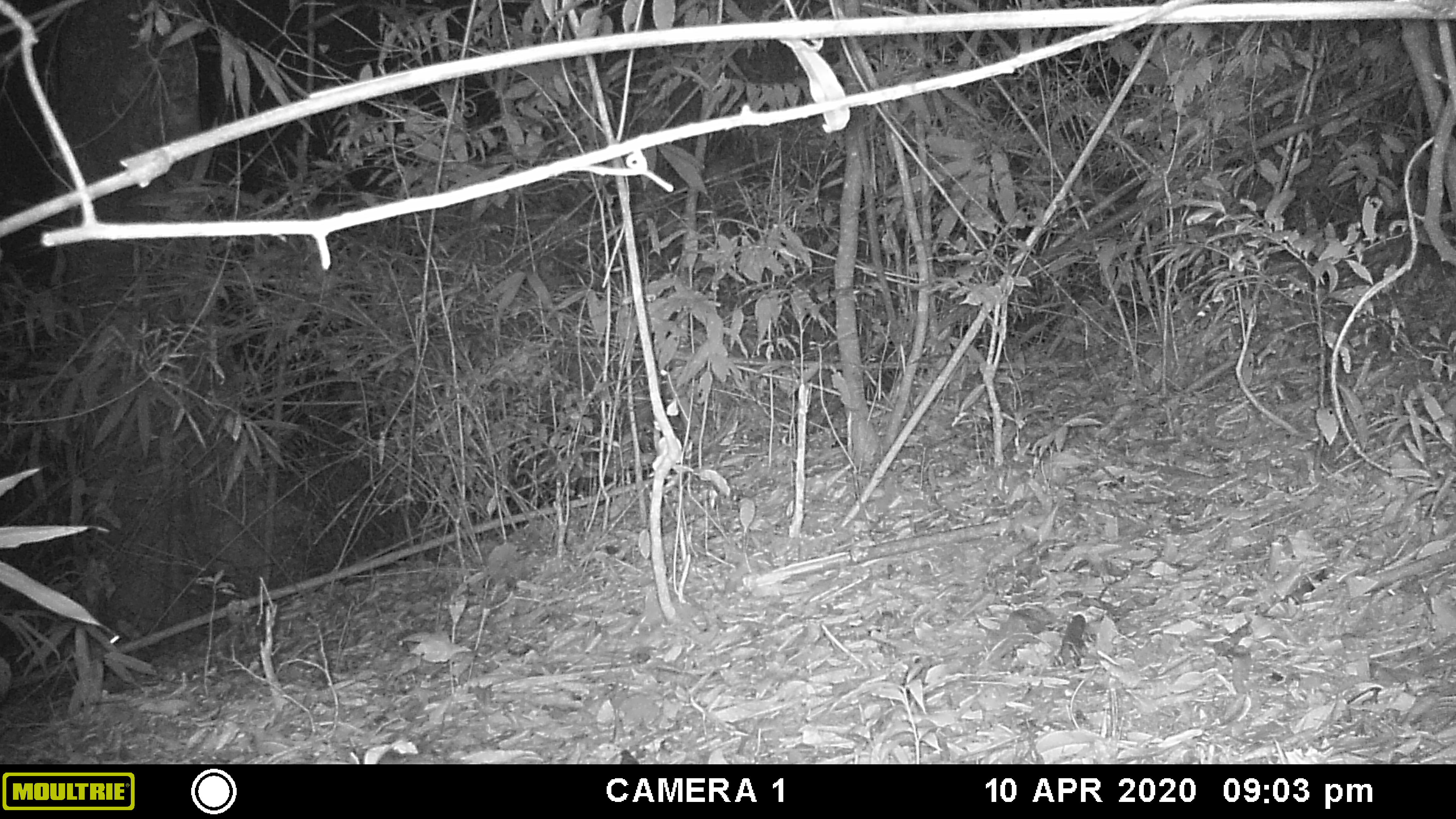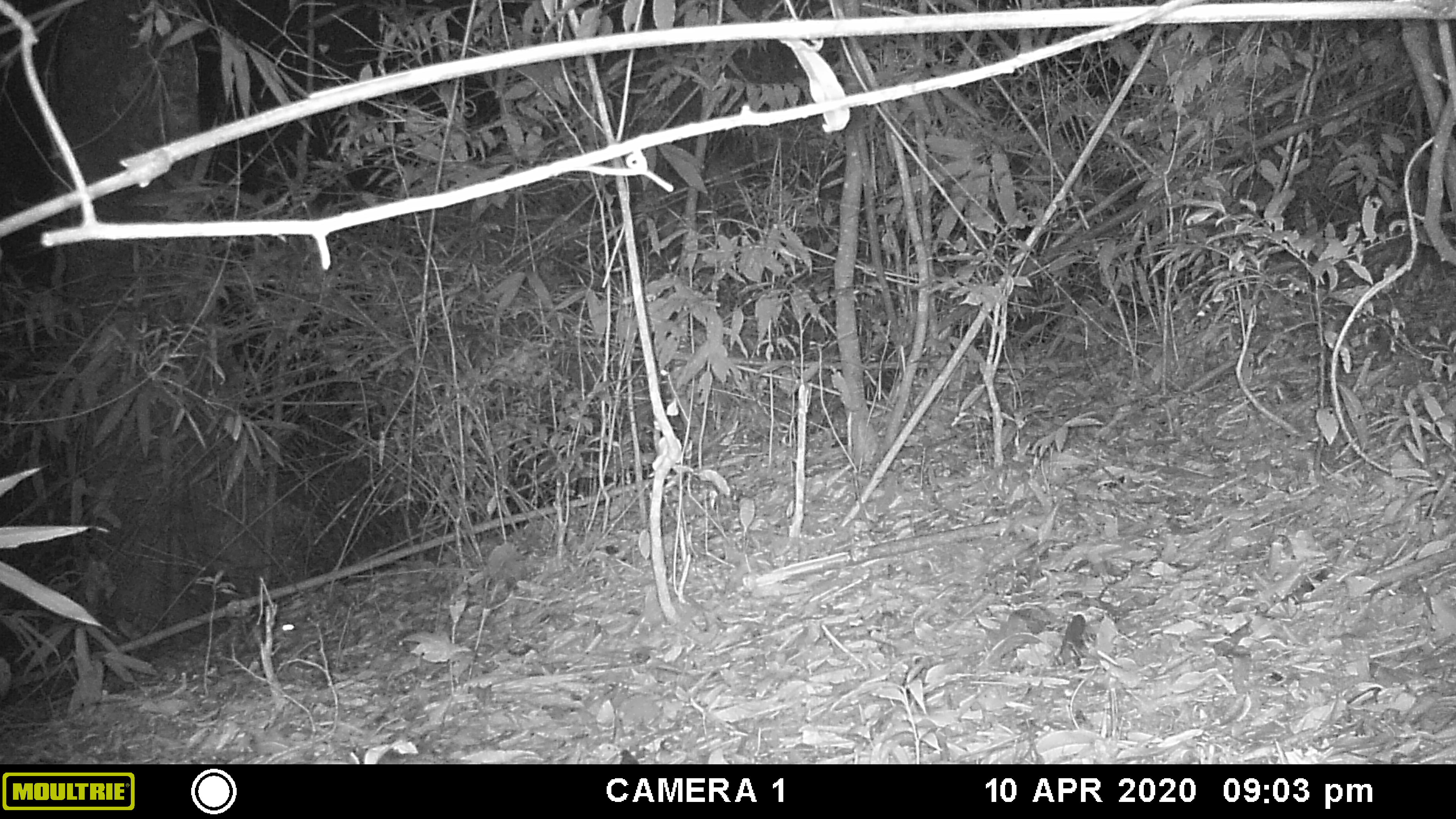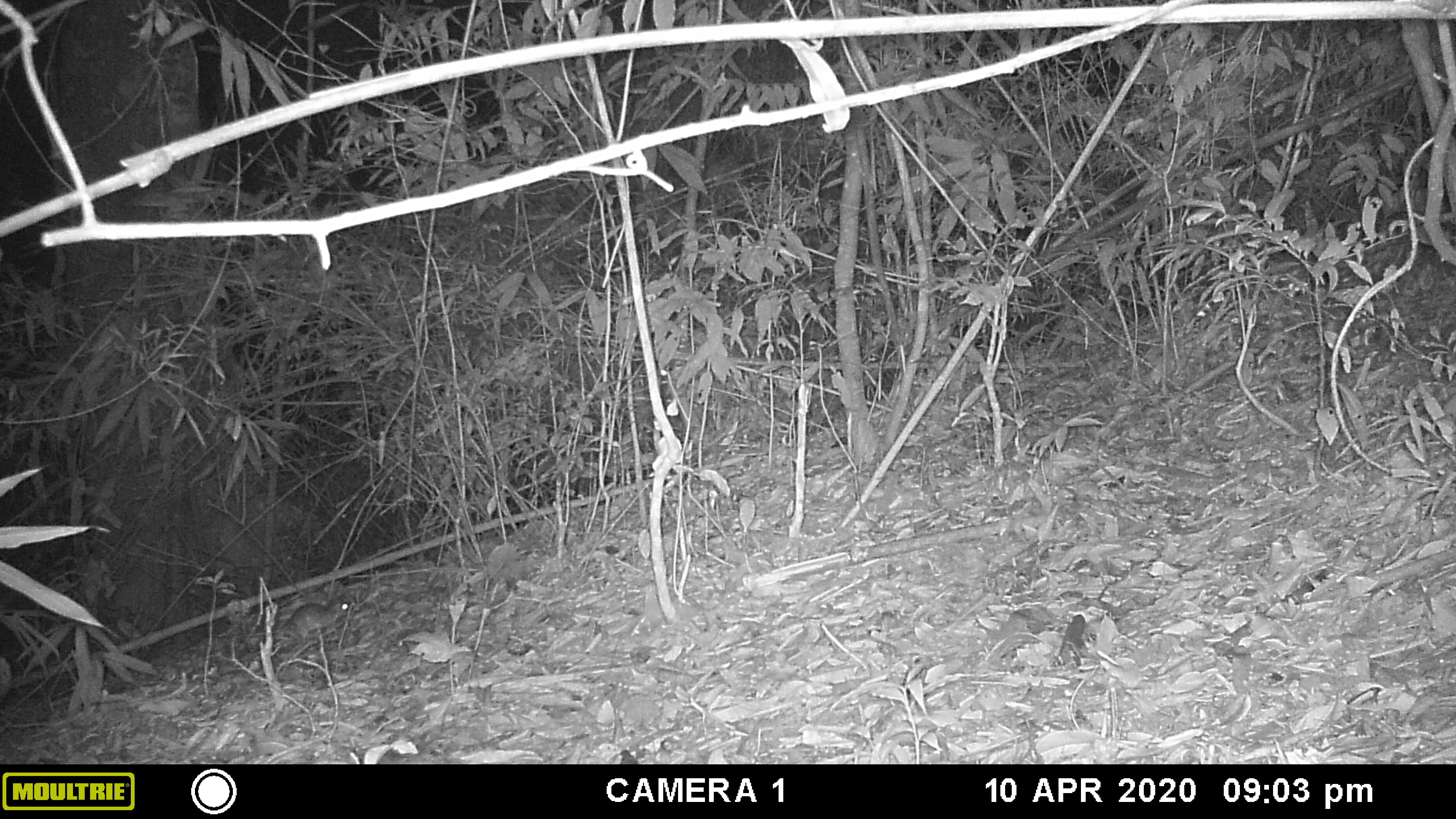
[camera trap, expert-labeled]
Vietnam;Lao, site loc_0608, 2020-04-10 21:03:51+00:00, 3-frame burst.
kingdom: Animalia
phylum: Chordata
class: Mammalia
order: Rodentia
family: Muridae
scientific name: Muridae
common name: old-world mice and rats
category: unidentified murid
Unidentified murid (old-world mice and rats) (Muridae). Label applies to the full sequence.